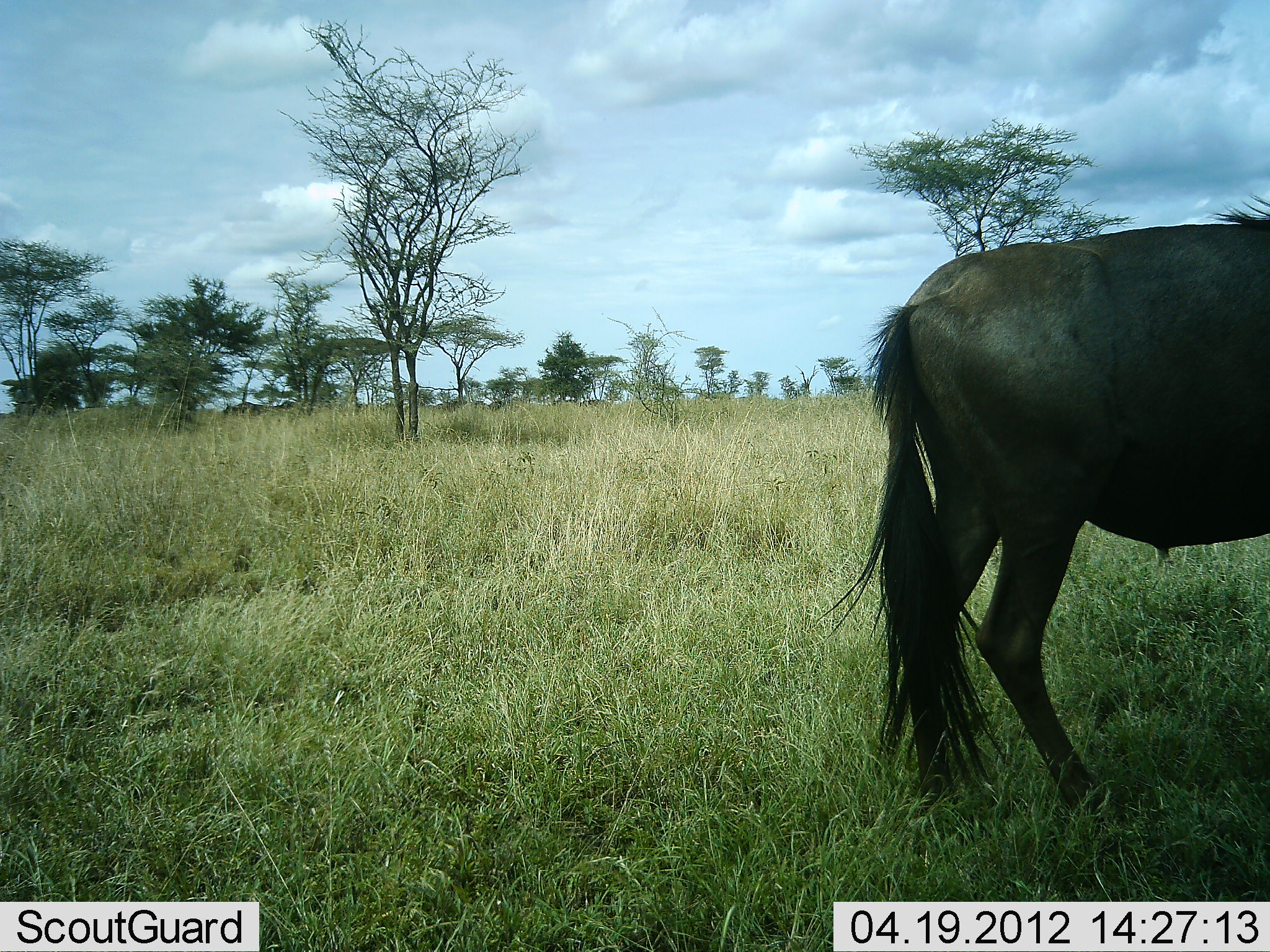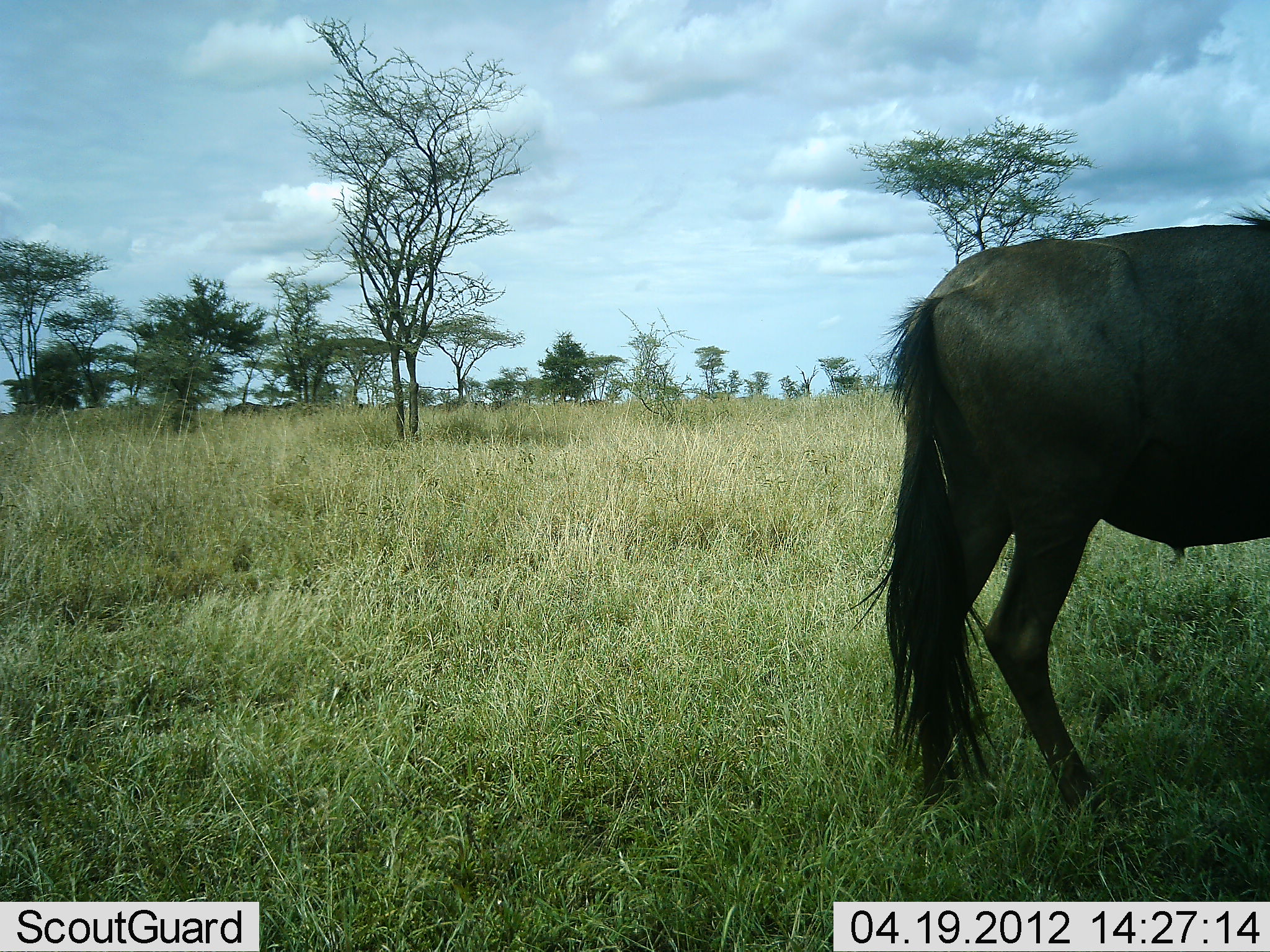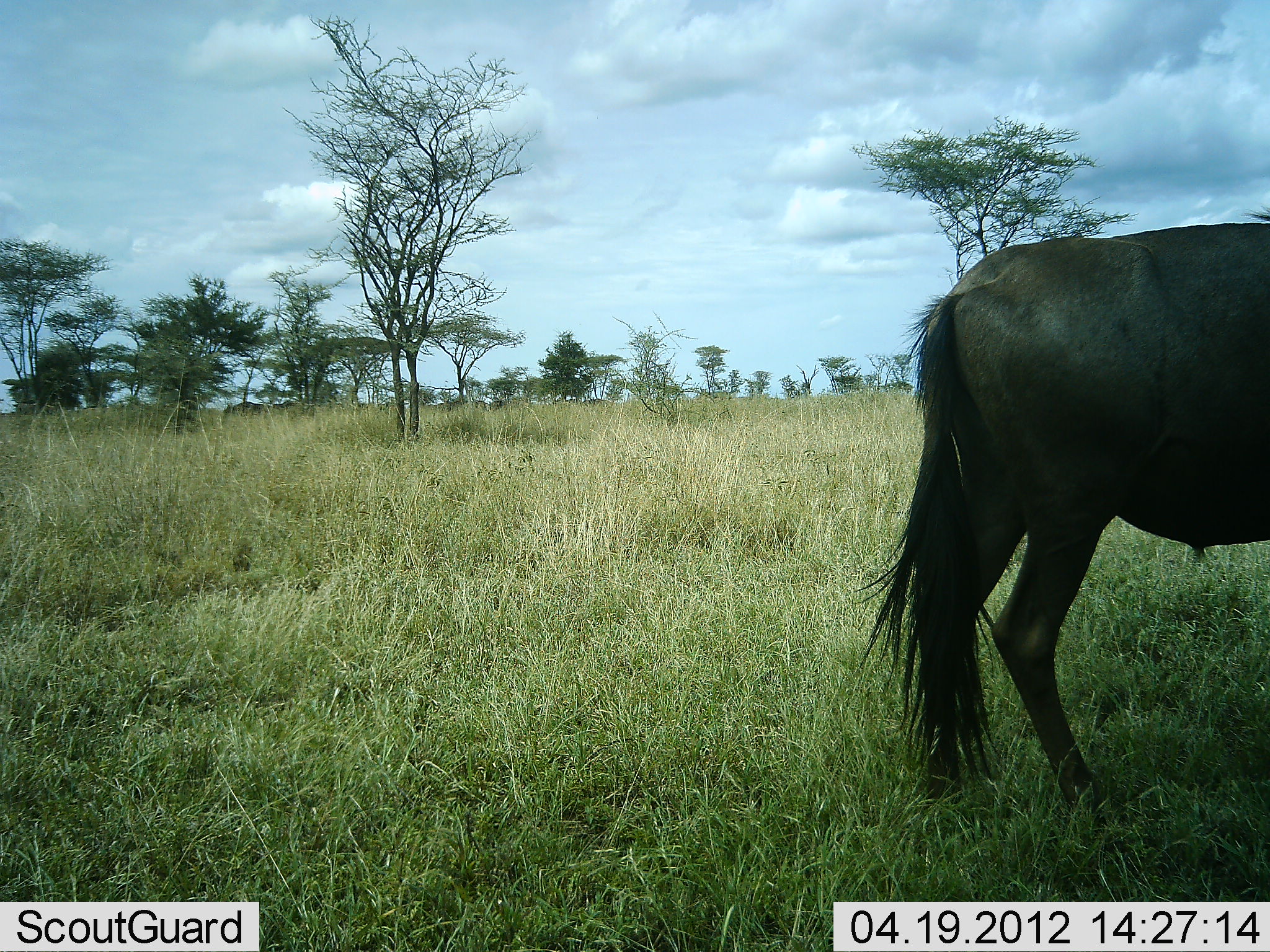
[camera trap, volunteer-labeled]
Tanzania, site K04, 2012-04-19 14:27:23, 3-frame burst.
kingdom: Animalia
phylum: Chordata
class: Mammalia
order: Artiodactyla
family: Bovidae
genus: Connochaetes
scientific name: Connochaetes taurinus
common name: blue wildebeest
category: wildebeest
Wildebeest (blue wildebeest) (Connochaetes taurinus), count 1. Behavior (volunteer vote fractions): standing 100%, resting 0%, moving 0%, interacting 0%. Young present (vote fraction): 0%. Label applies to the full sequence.